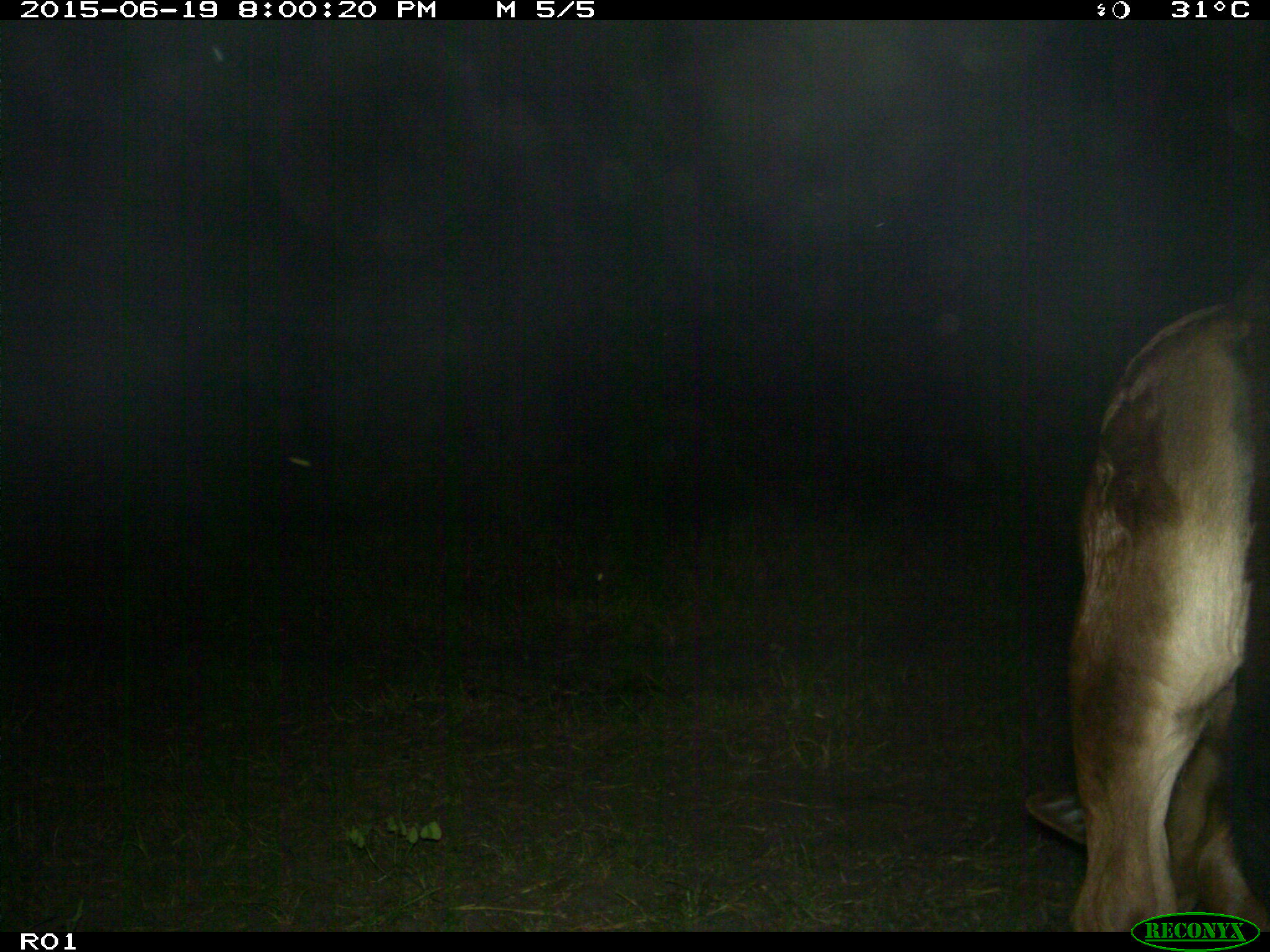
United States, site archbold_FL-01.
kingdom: Animalia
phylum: Chordata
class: Mammalia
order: Artiodactyla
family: Bovidae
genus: Bos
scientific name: Bos taurus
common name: domestic cow